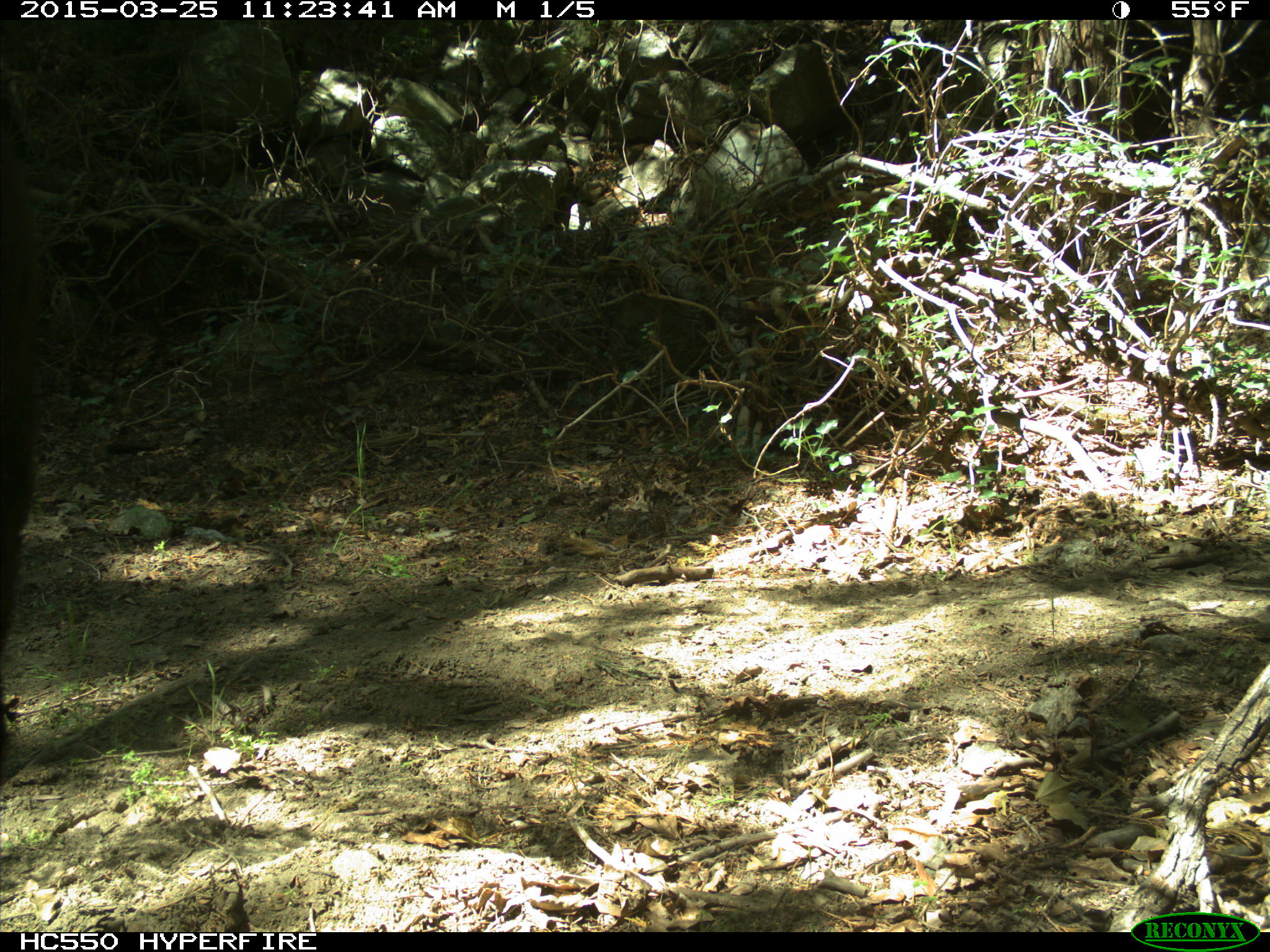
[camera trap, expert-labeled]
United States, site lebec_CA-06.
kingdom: Animalia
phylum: Chordata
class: Mammalia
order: Artiodactyla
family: Bovidae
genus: Bos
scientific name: Bos taurus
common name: domestic cow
Bos taurus (domestic cow).